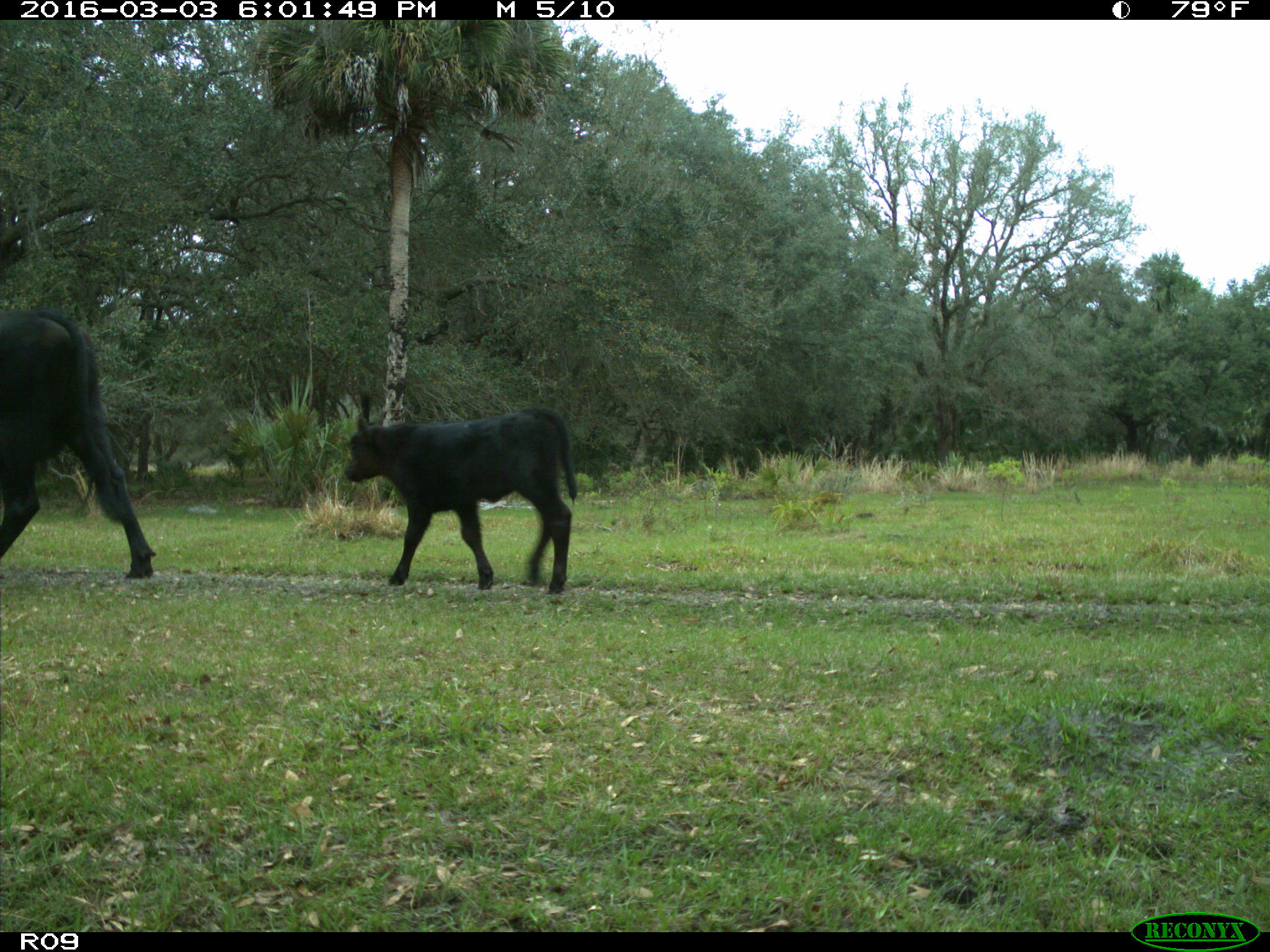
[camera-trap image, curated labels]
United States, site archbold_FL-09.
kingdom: Animalia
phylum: Chordata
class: Mammalia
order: Artiodactyla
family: Bovidae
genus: Bos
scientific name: Bos taurus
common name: domestic cow